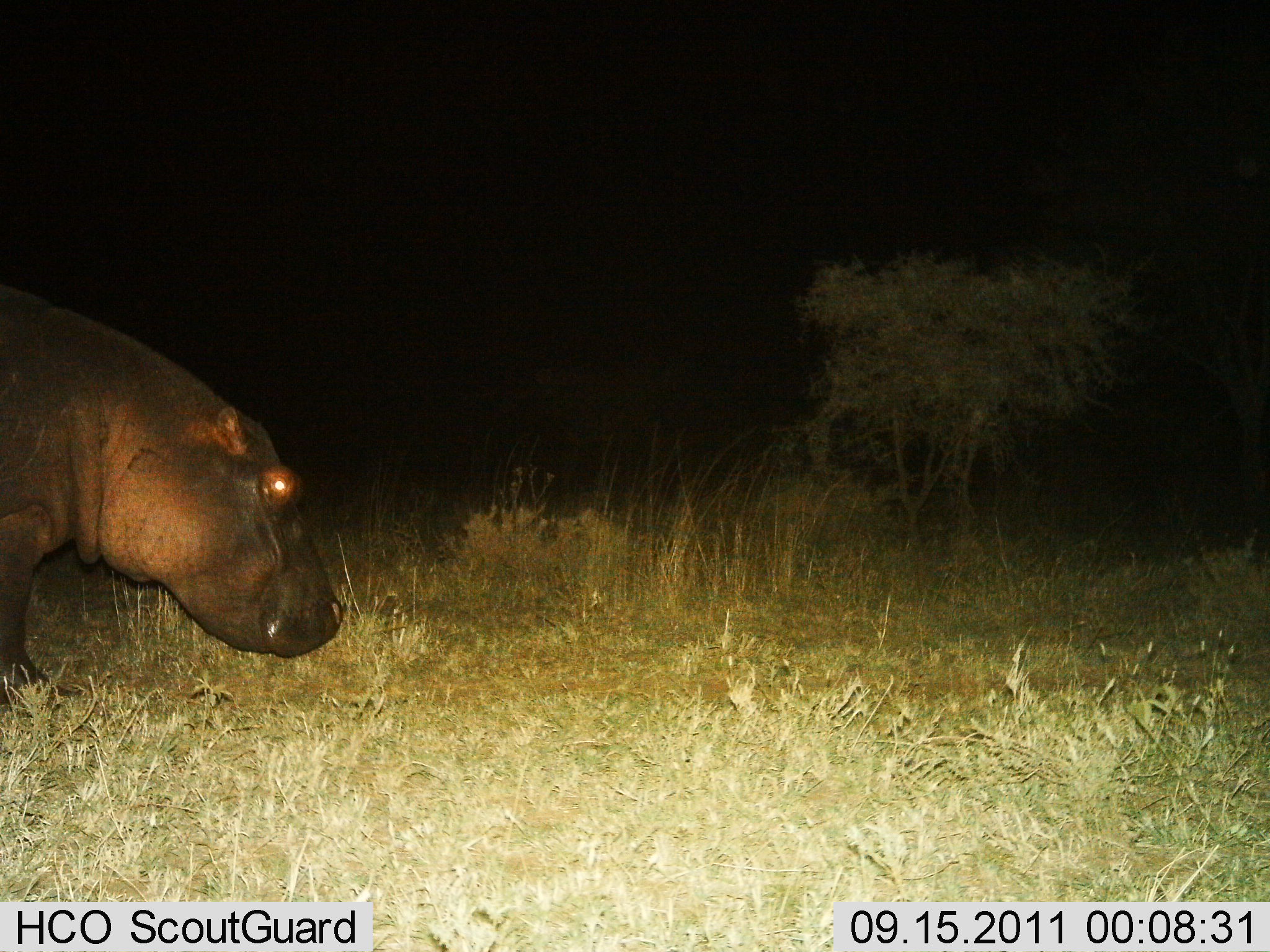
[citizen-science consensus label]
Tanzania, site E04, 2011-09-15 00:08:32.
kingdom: Animalia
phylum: Chordata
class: Mammalia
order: Artiodactyla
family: Hippopotamidae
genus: Hippopotamus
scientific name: Hippopotamus amphibius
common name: hippopotamus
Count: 1.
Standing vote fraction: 38%.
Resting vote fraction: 8%.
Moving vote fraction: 54%.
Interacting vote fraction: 0%.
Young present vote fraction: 0%.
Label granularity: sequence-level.